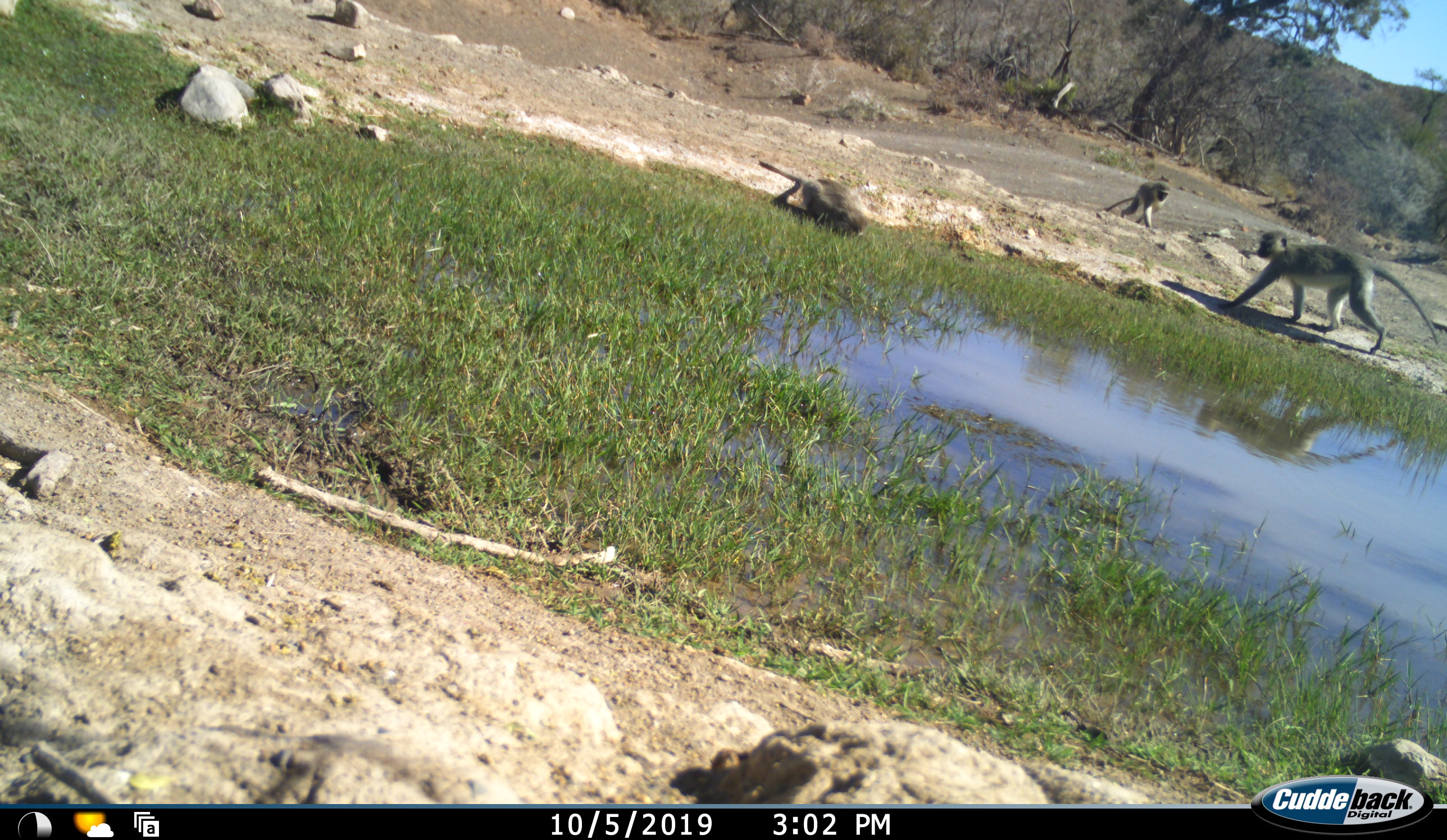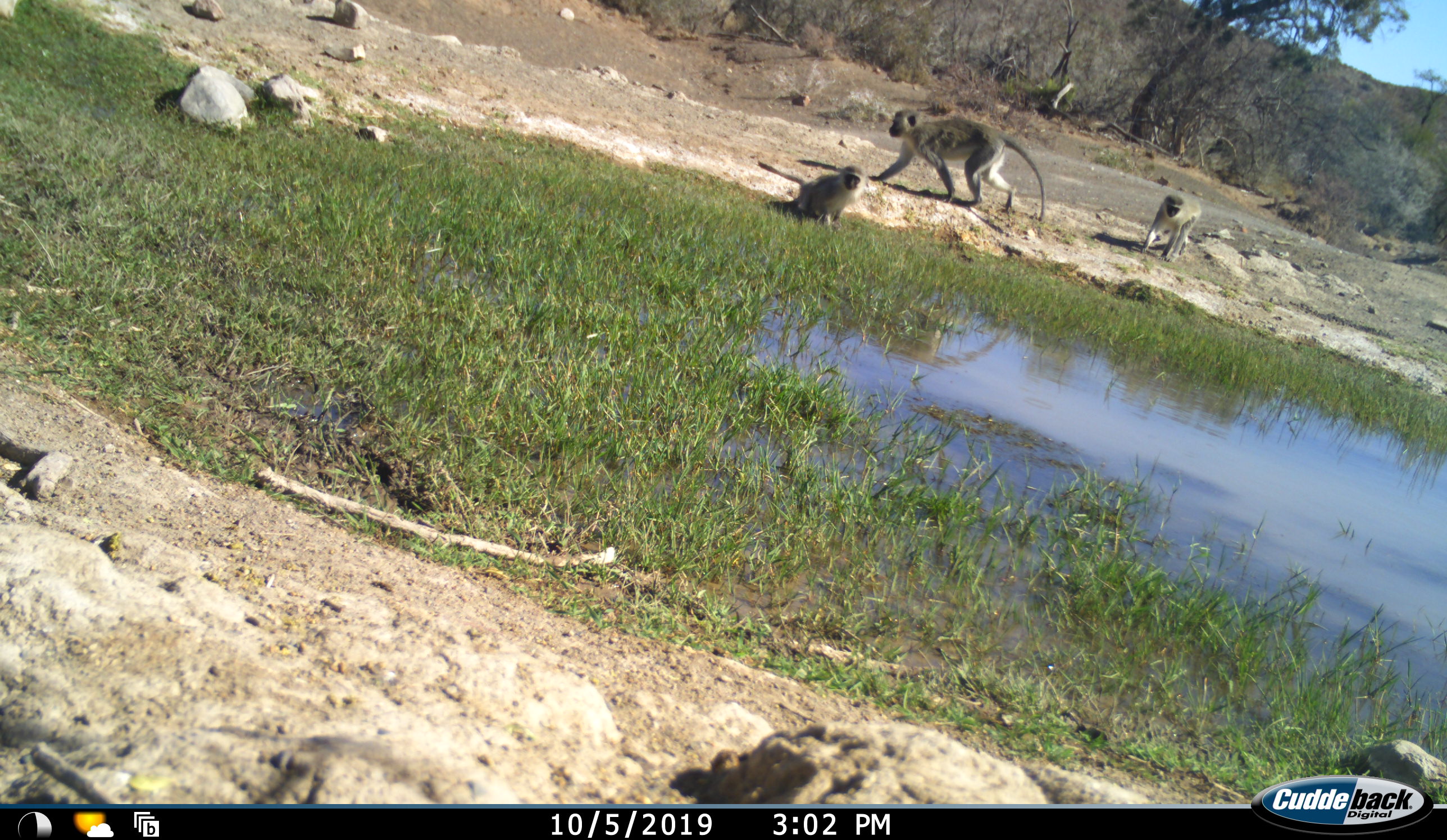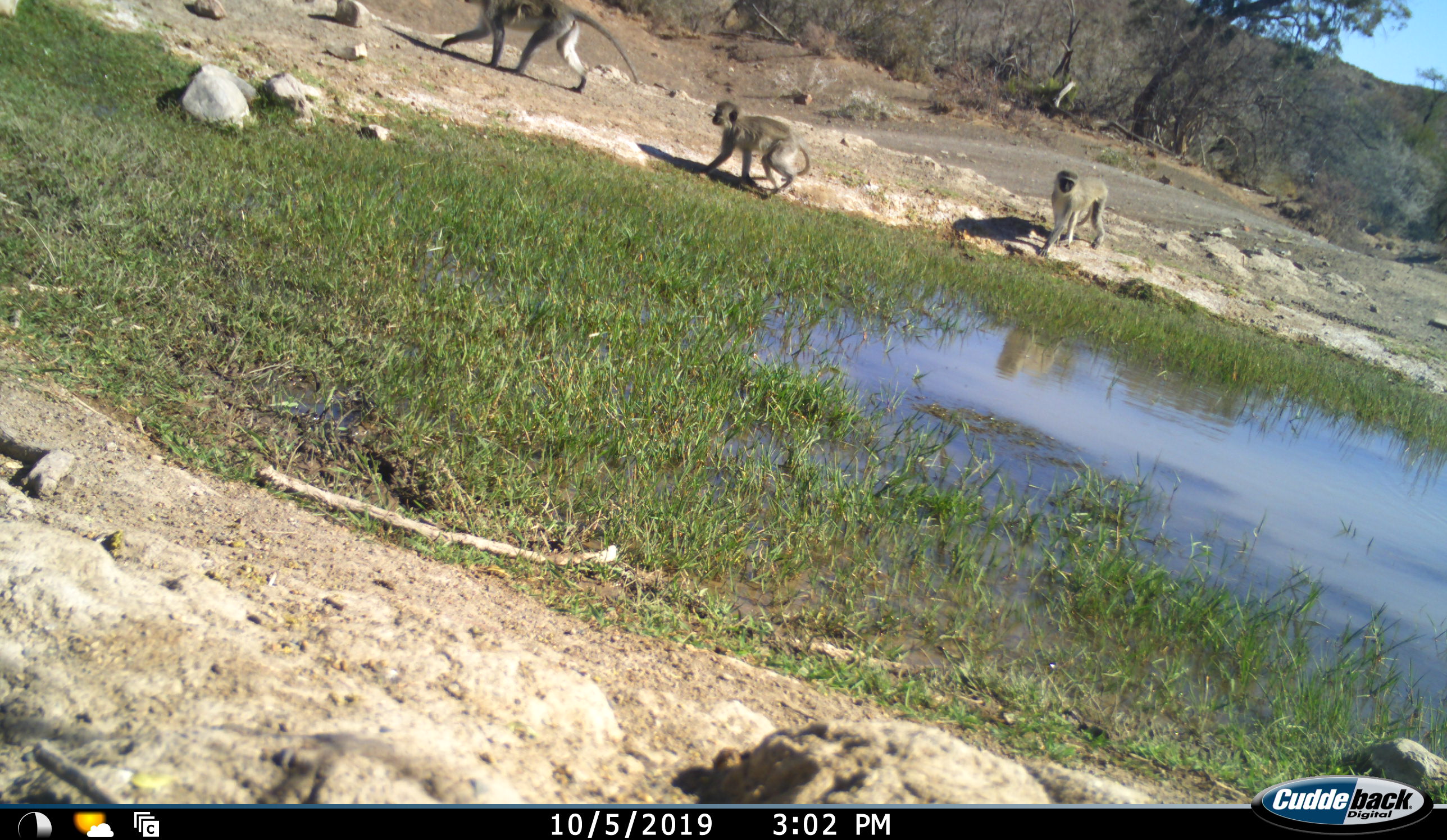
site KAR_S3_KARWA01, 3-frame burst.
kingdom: Animalia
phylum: Chordata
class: Mammalia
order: Primates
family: Cercopithecidae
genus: Chlorocebus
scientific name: Chlorocebus pygerythrus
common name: vervet monkey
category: monkeyvervet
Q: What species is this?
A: Monkeyvervet (vervet monkey) (Chlorocebus pygerythrus).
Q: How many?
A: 3.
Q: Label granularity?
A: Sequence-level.